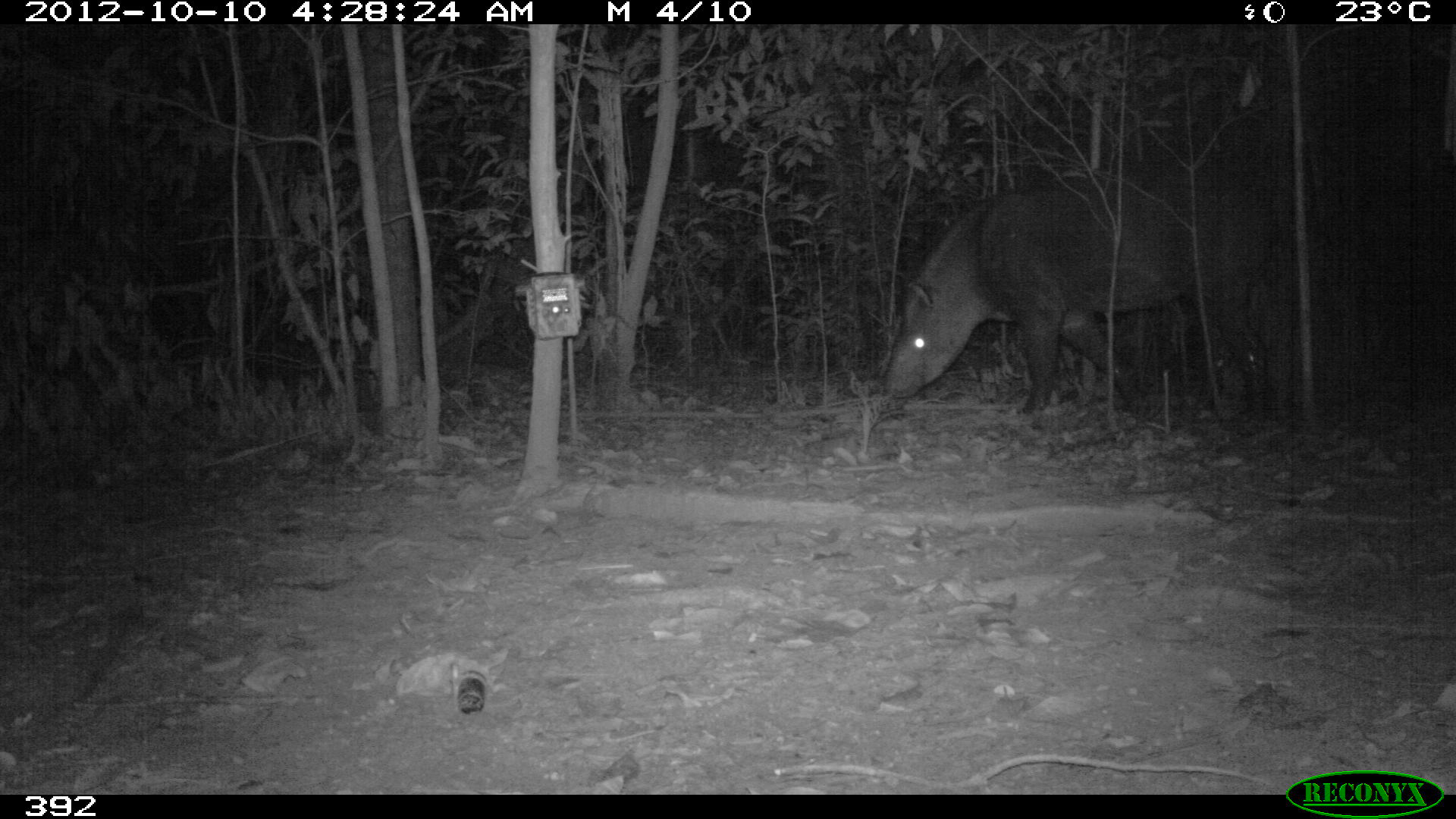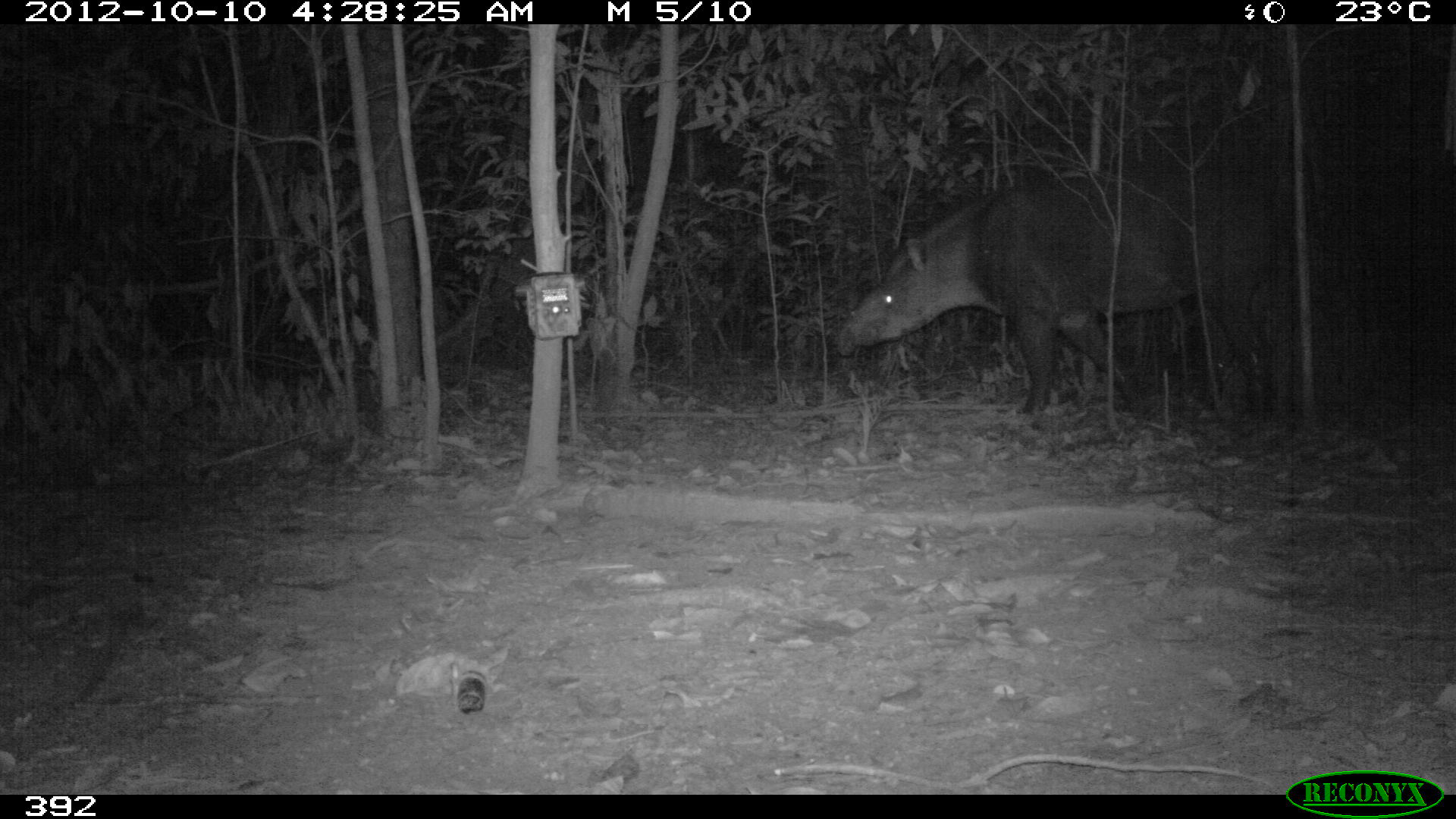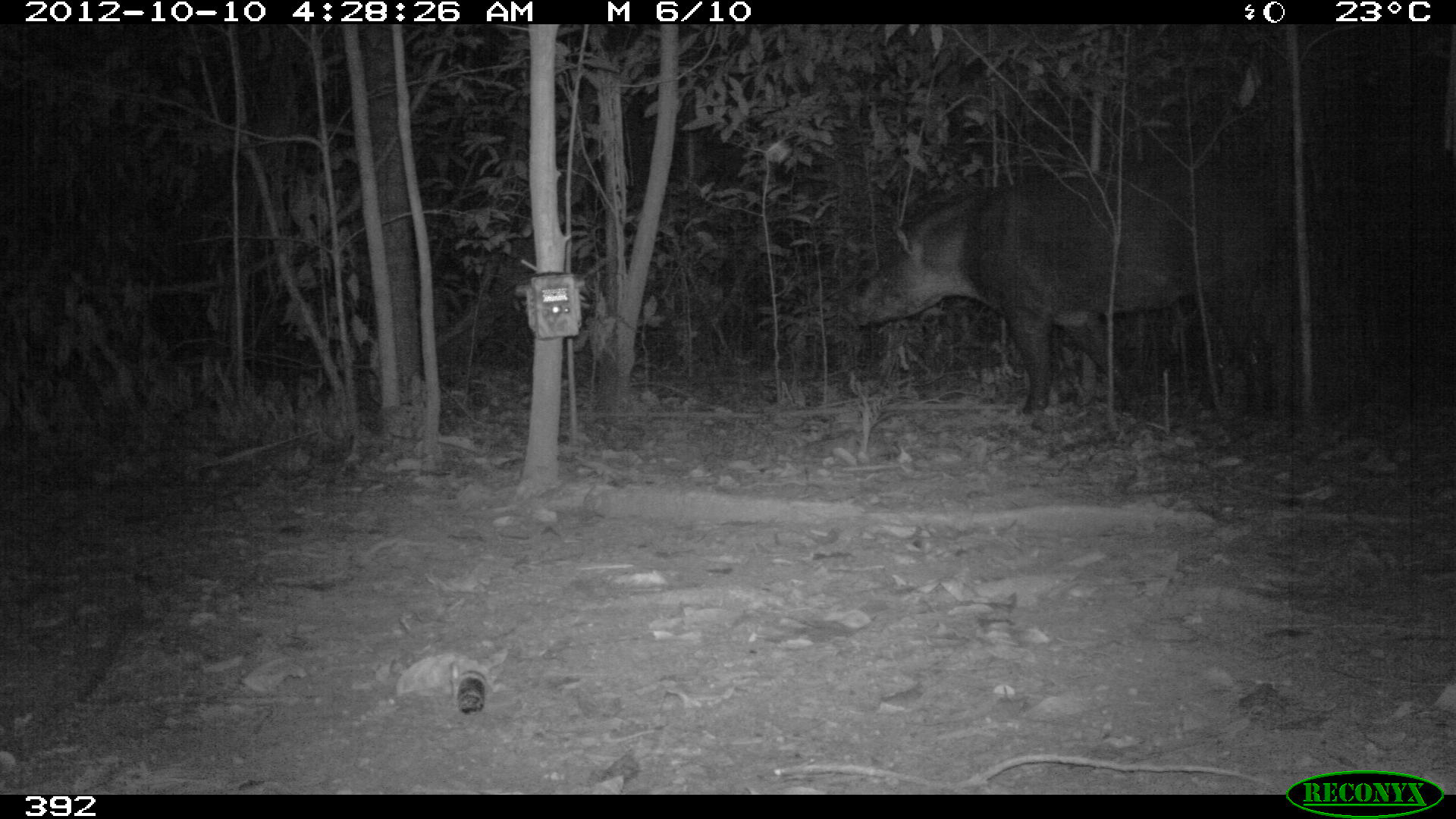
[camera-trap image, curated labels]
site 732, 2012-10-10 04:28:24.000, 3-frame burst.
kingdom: Animalia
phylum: Chordata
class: Mammalia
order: Perissodactyla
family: Tapiridae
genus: Tapirus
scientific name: Tapirus terrestris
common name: south american tapir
Tapirus terrestris (south american tapir).